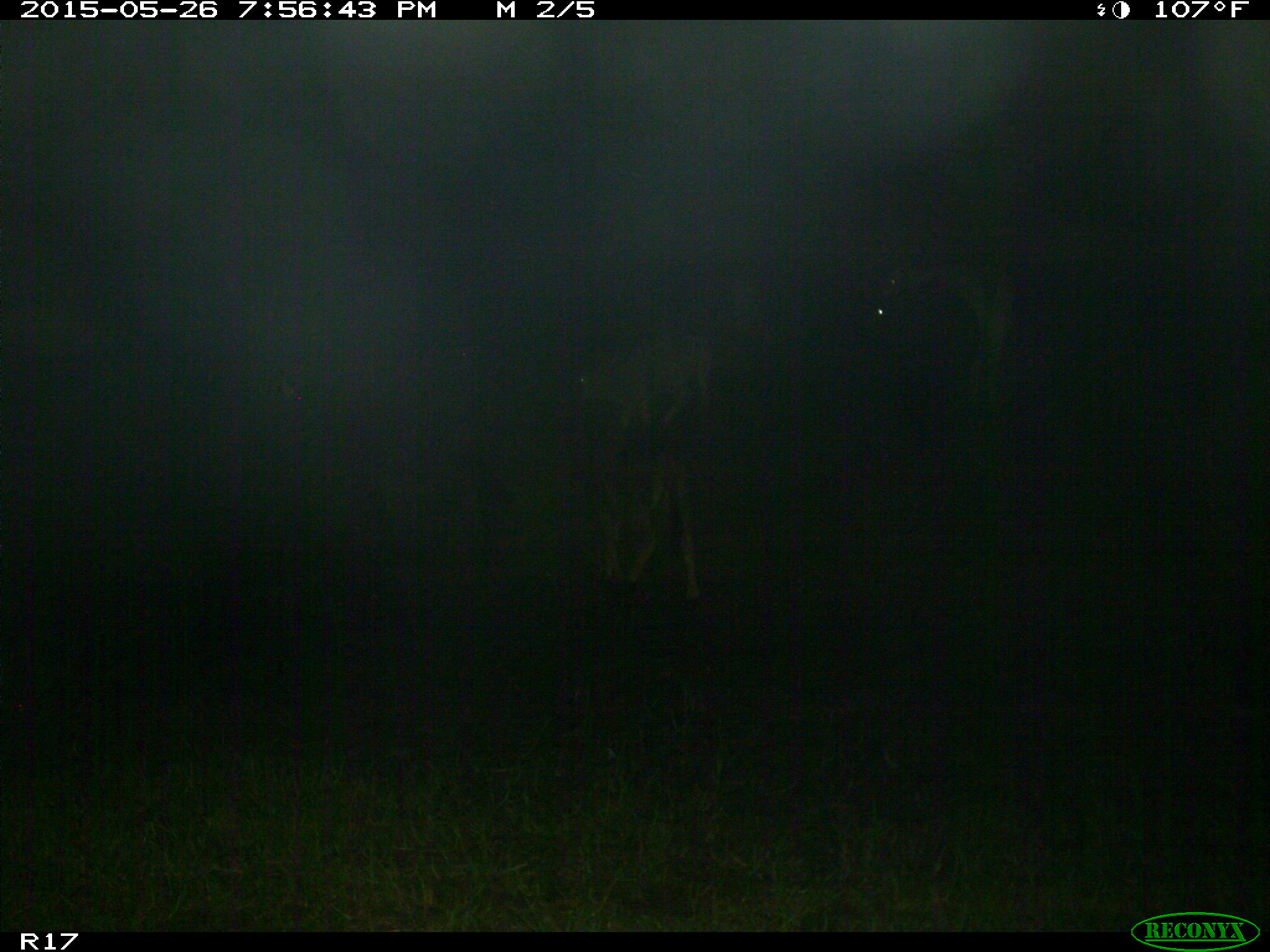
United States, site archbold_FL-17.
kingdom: Animalia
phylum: Chordata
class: Mammalia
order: Artiodactyla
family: Bovidae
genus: Bos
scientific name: Bos taurus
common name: domestic cow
Bos taurus (domestic cow).